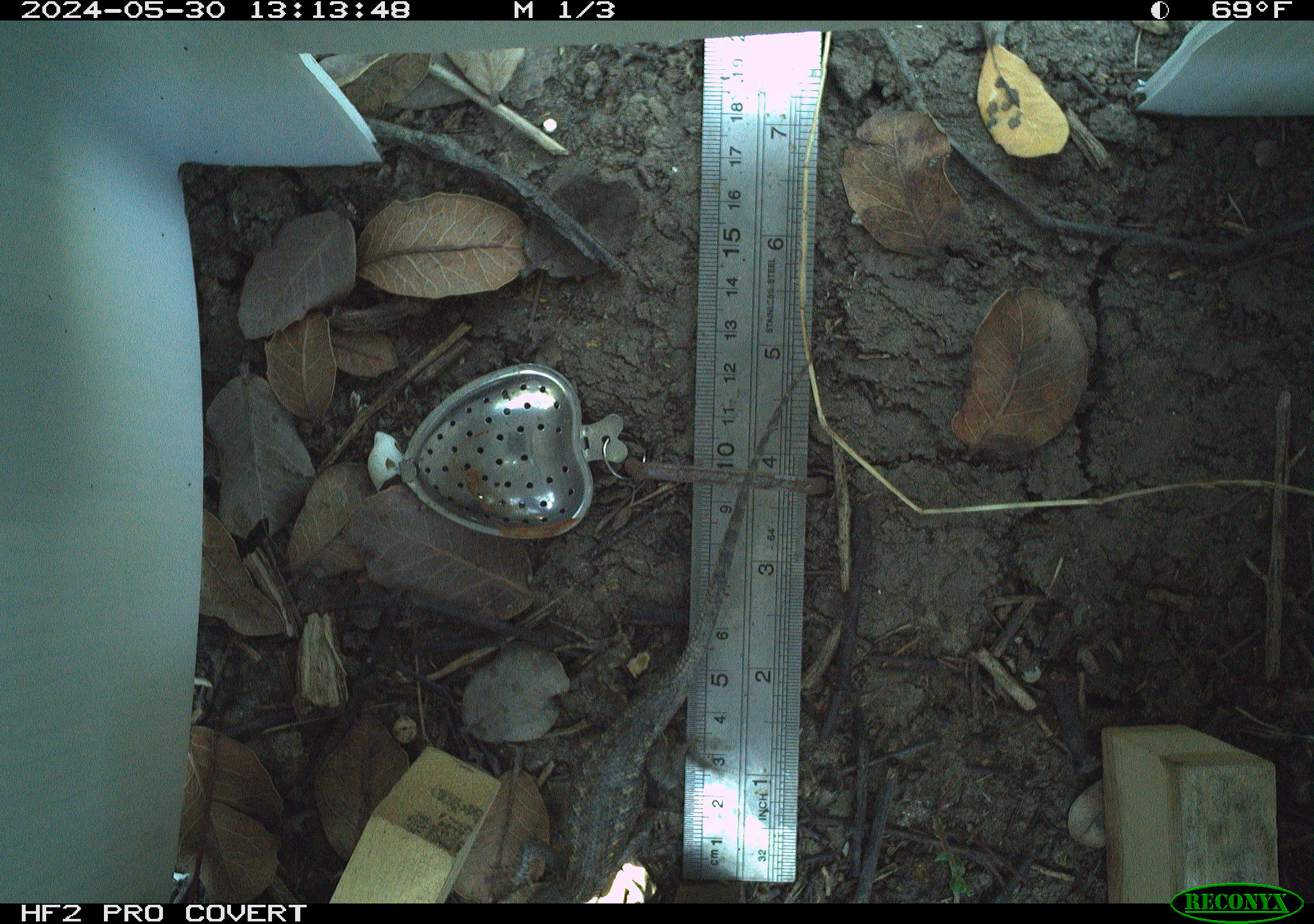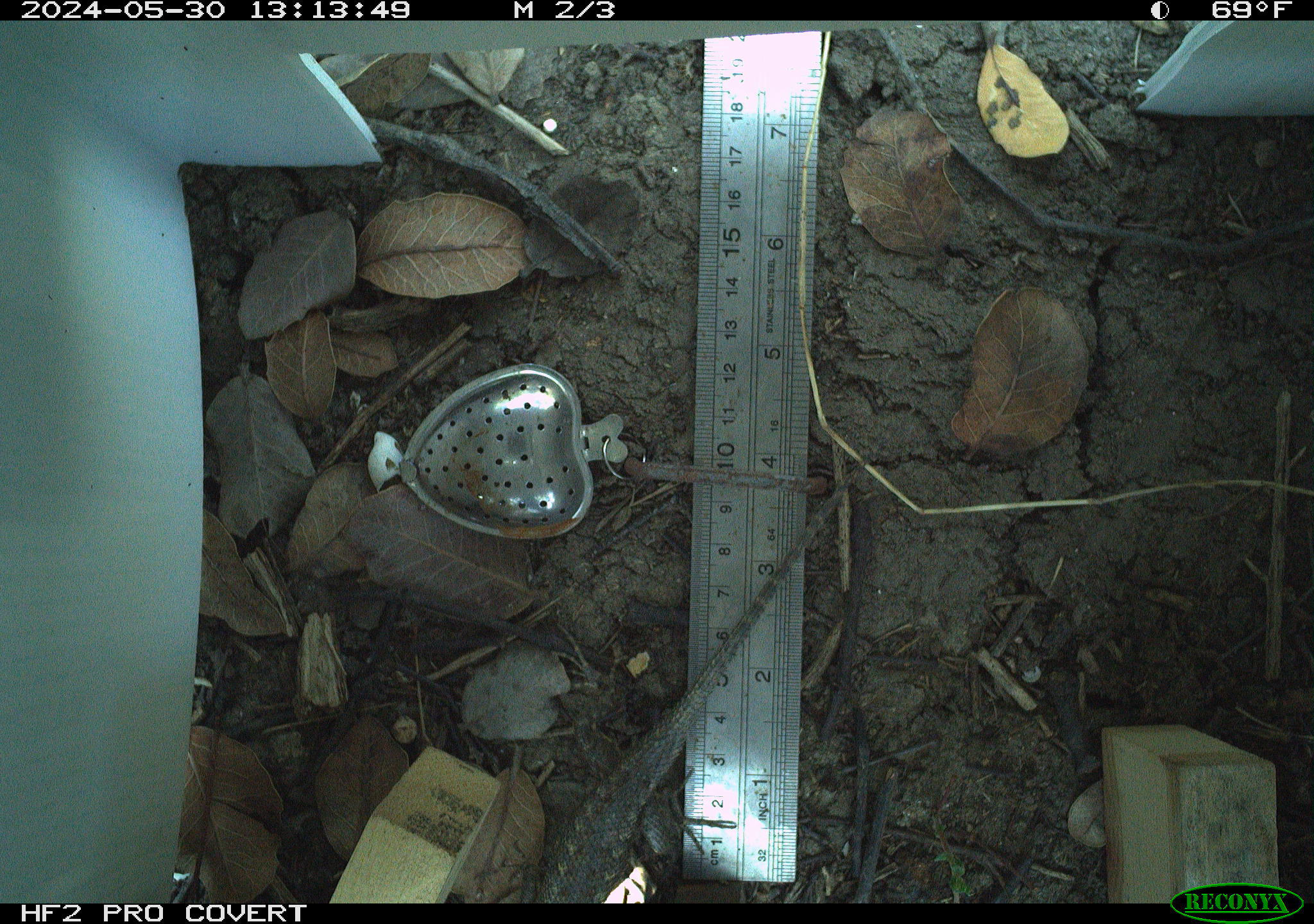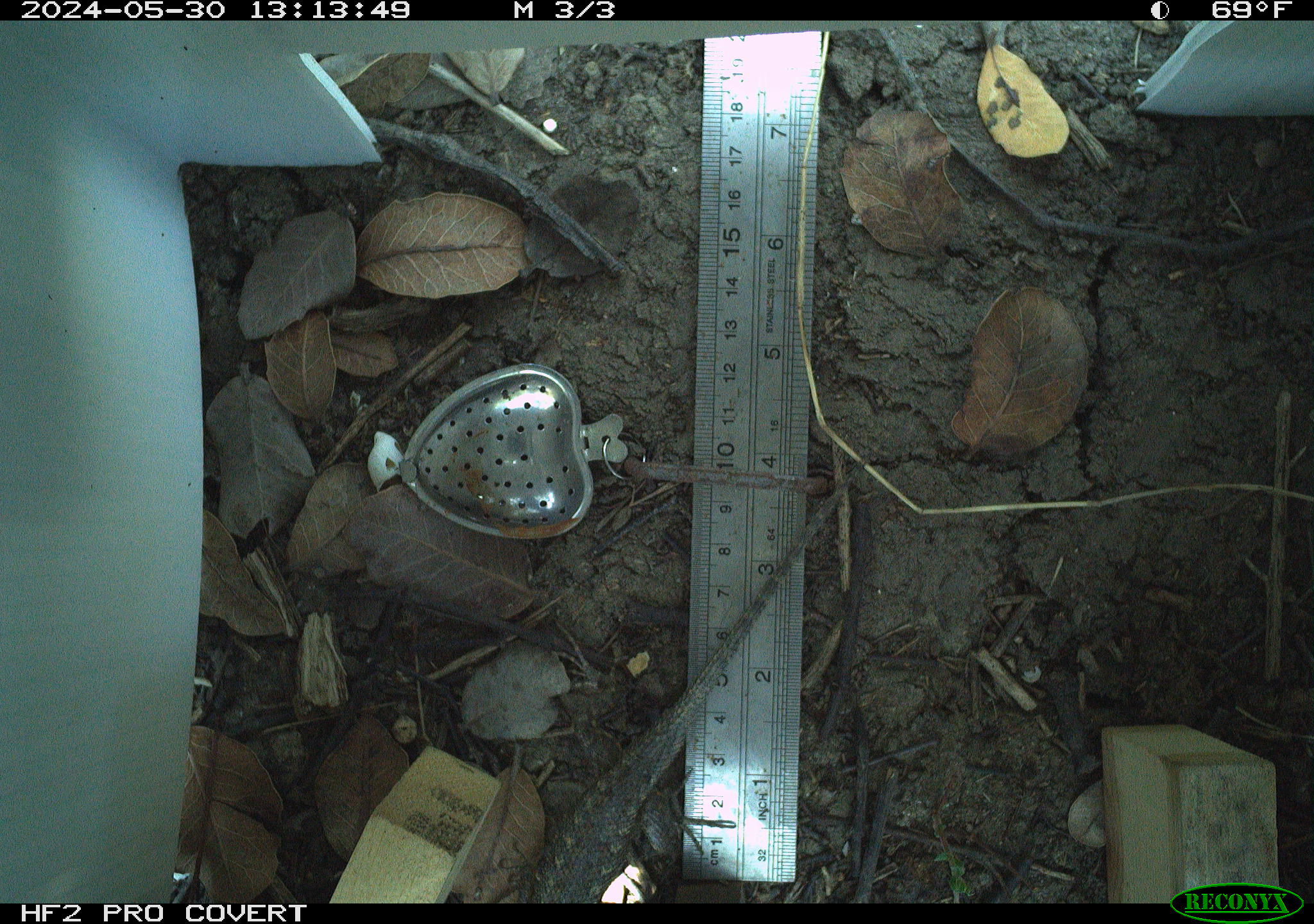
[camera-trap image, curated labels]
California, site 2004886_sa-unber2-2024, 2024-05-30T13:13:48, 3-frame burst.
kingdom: Animalia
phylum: Chordata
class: Reptilia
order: Squamata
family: Phrynosomatidae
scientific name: Phrynosomatidae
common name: phrynosomatid lizards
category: phrynosomatidae family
Phrynosomatidae family (phrynosomatid lizards) (Phrynosomatidae).